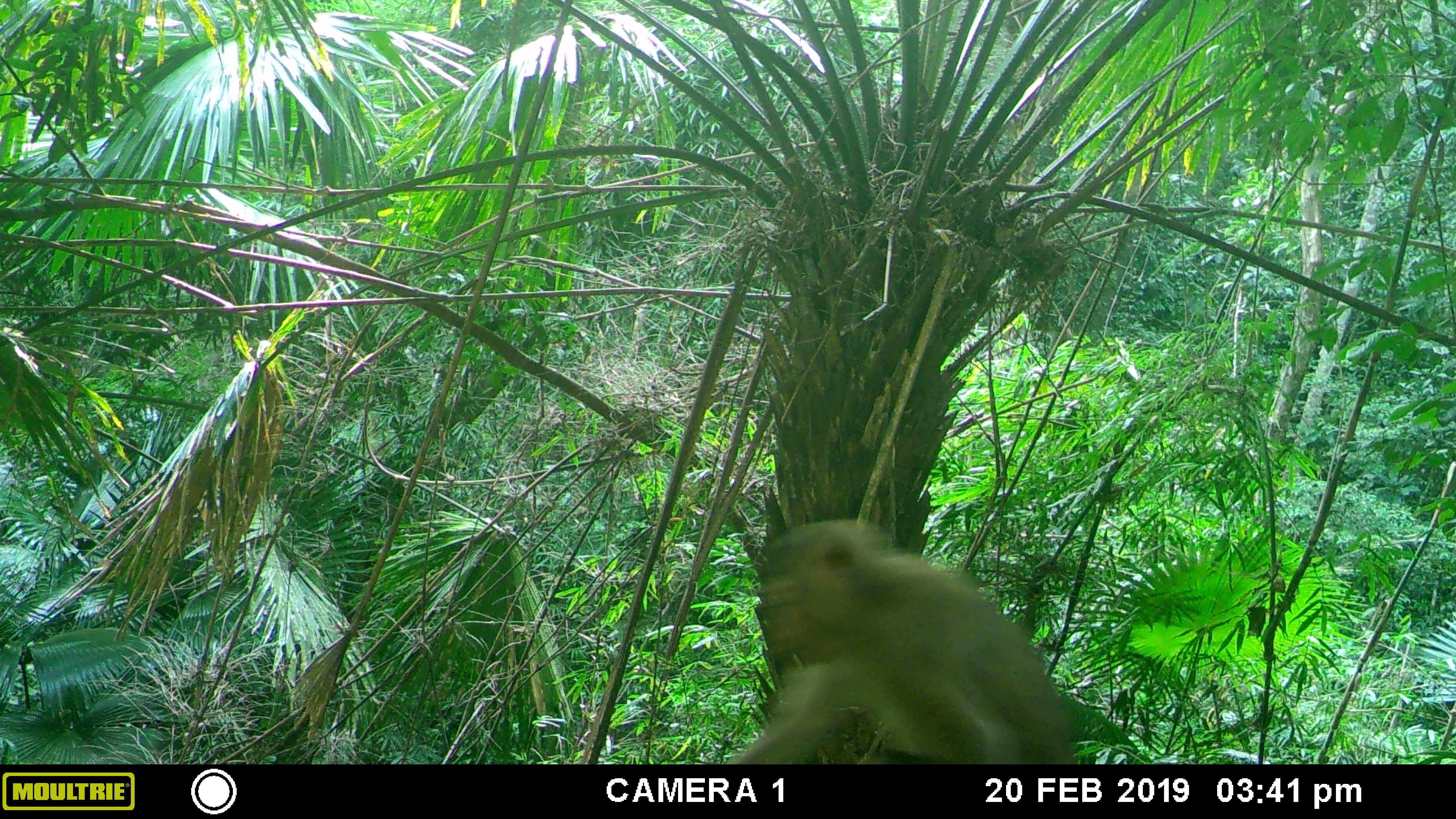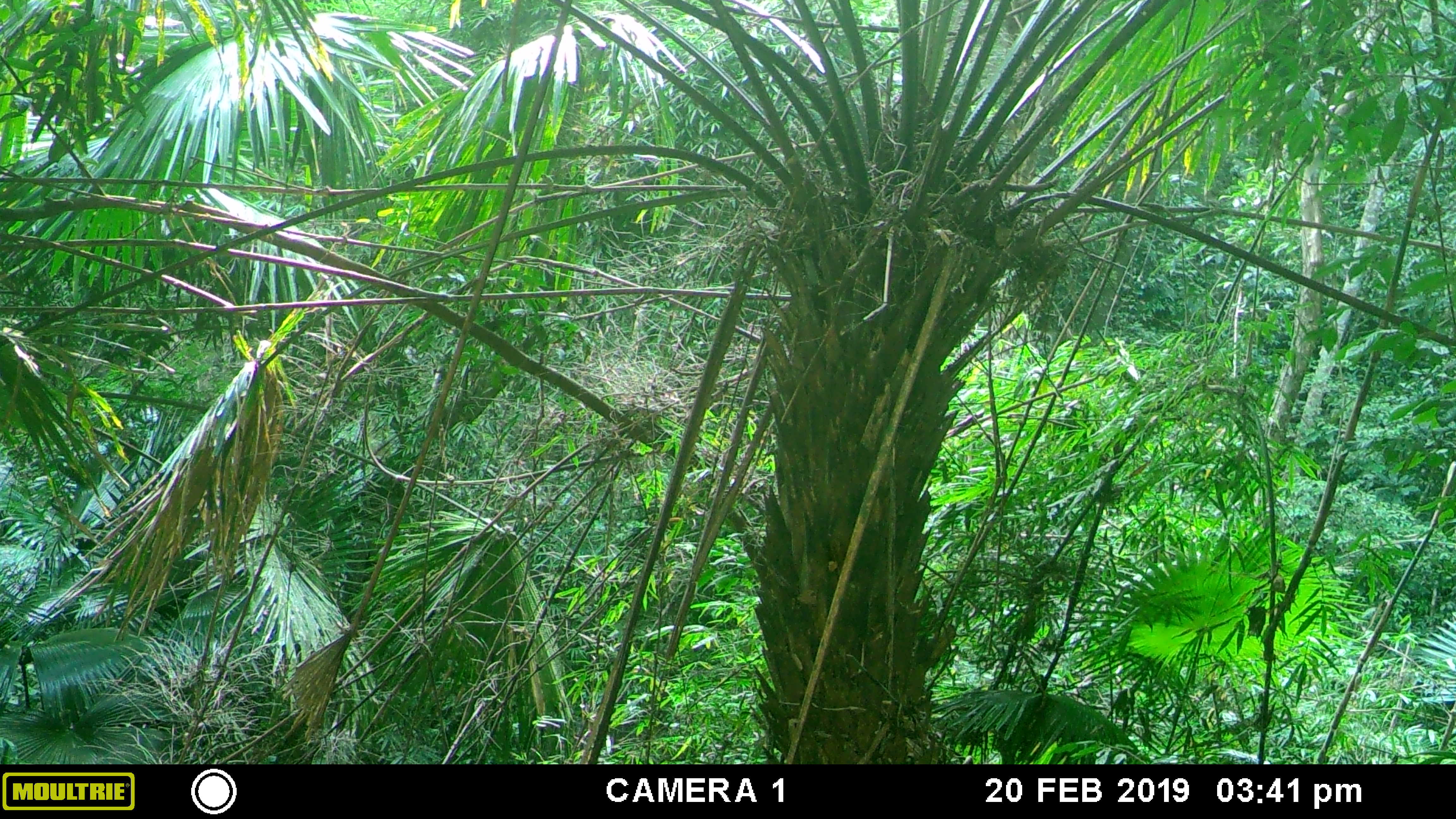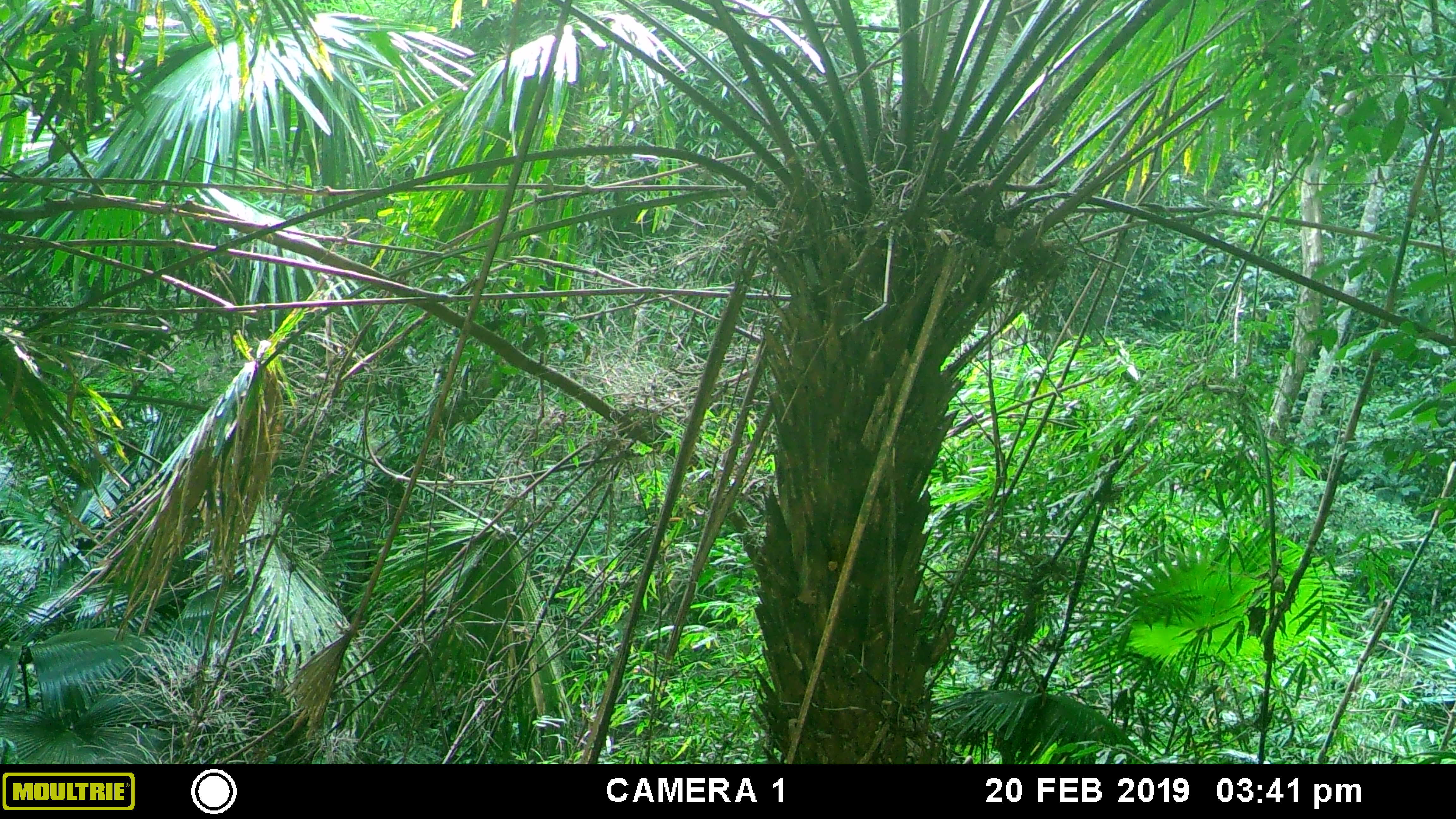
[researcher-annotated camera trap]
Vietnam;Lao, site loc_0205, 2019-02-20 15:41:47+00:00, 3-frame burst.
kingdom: Animalia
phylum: Chordata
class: Mammalia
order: Primates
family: Cercopithecidae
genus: Macaca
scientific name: Macaca nemestrina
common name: pig-tailed macaque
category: pig tailed macaque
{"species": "pig tailed macaque (pig-tailed macaque) (Macaca nemestrina)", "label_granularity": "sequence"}